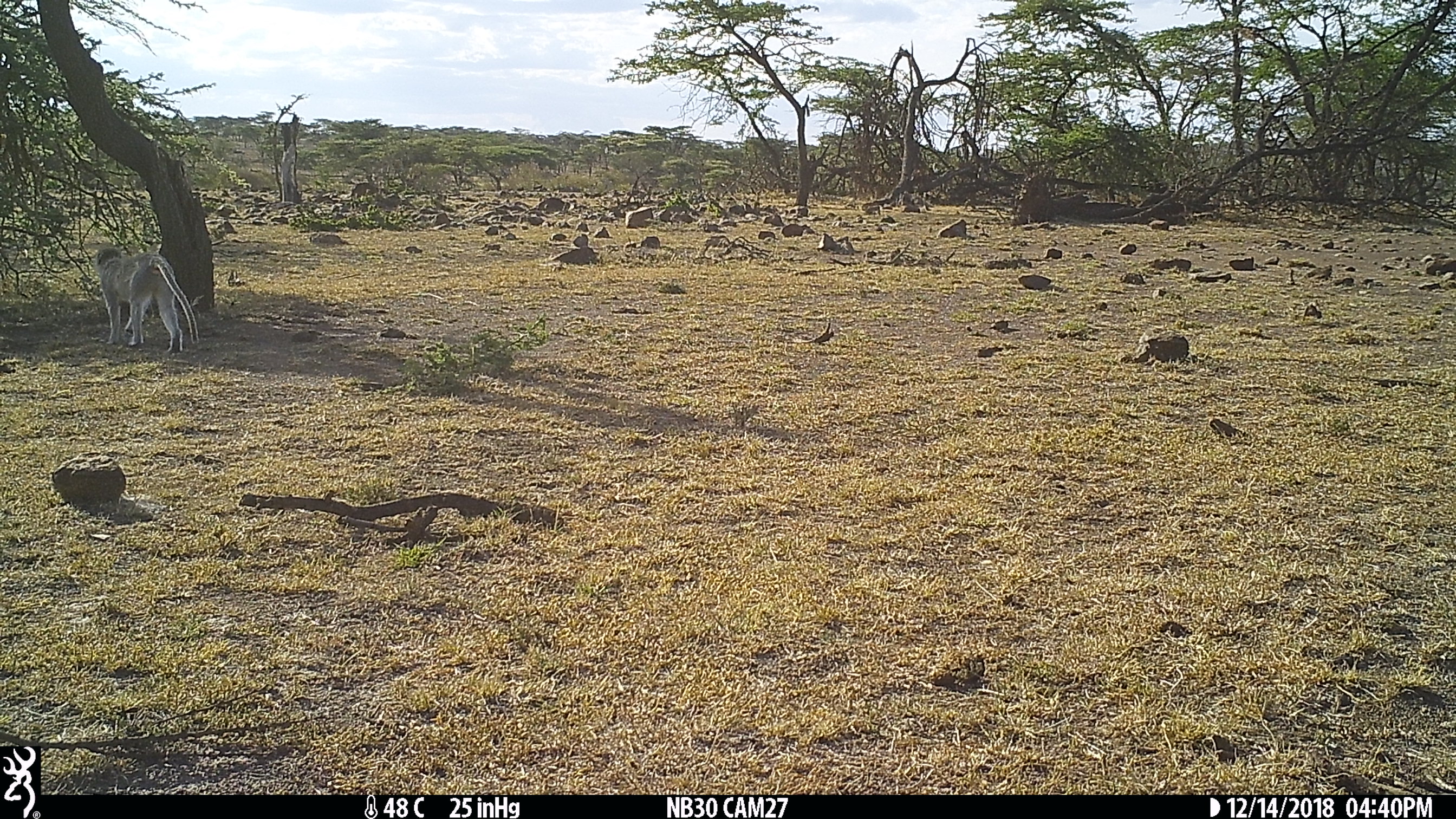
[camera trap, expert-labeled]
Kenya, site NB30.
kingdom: Animalia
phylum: Chordata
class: Mammalia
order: Primates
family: Cercopithecidae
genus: Chlorocebus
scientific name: Chlorocebus pygerythrus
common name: vervet monkey